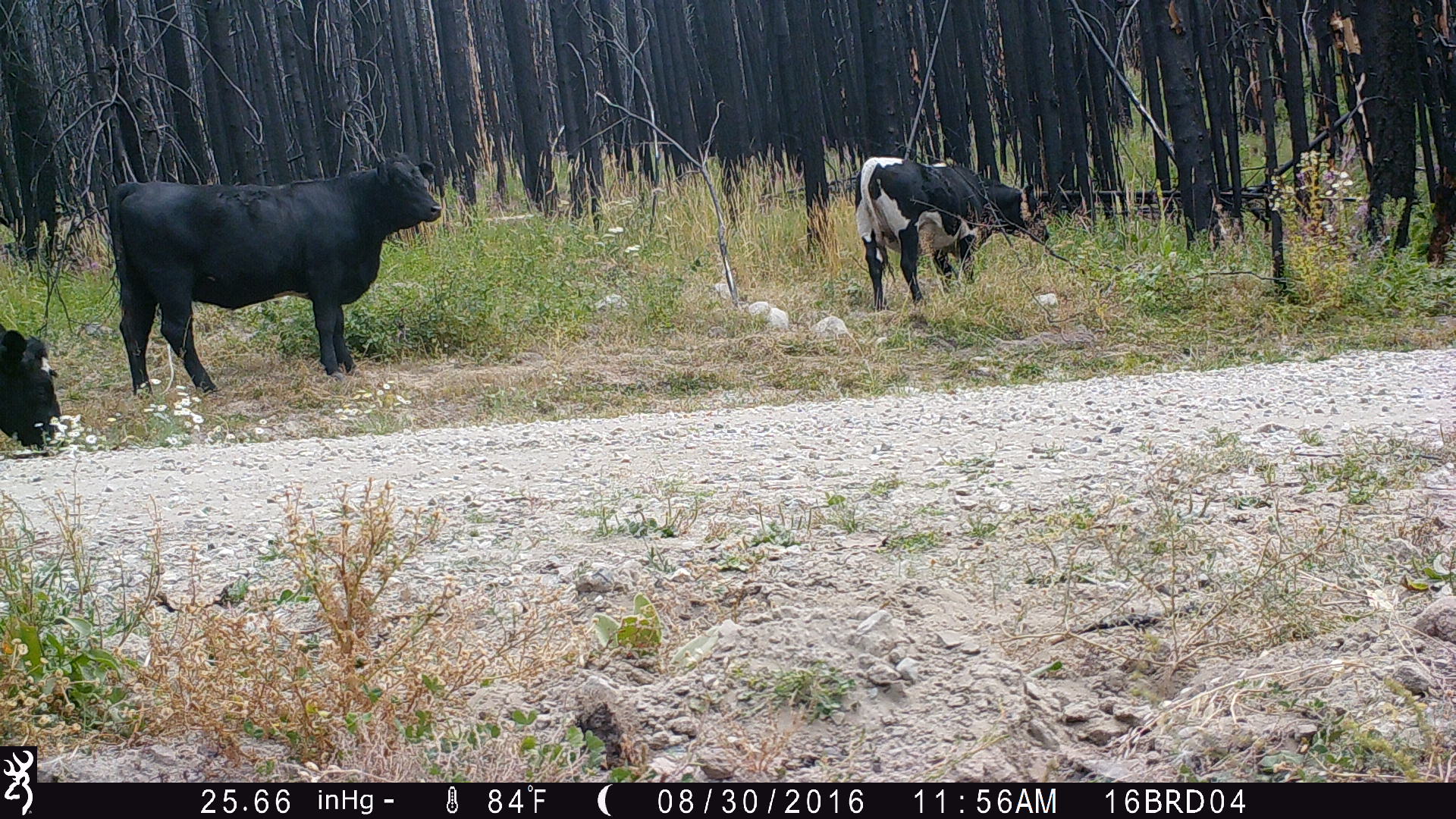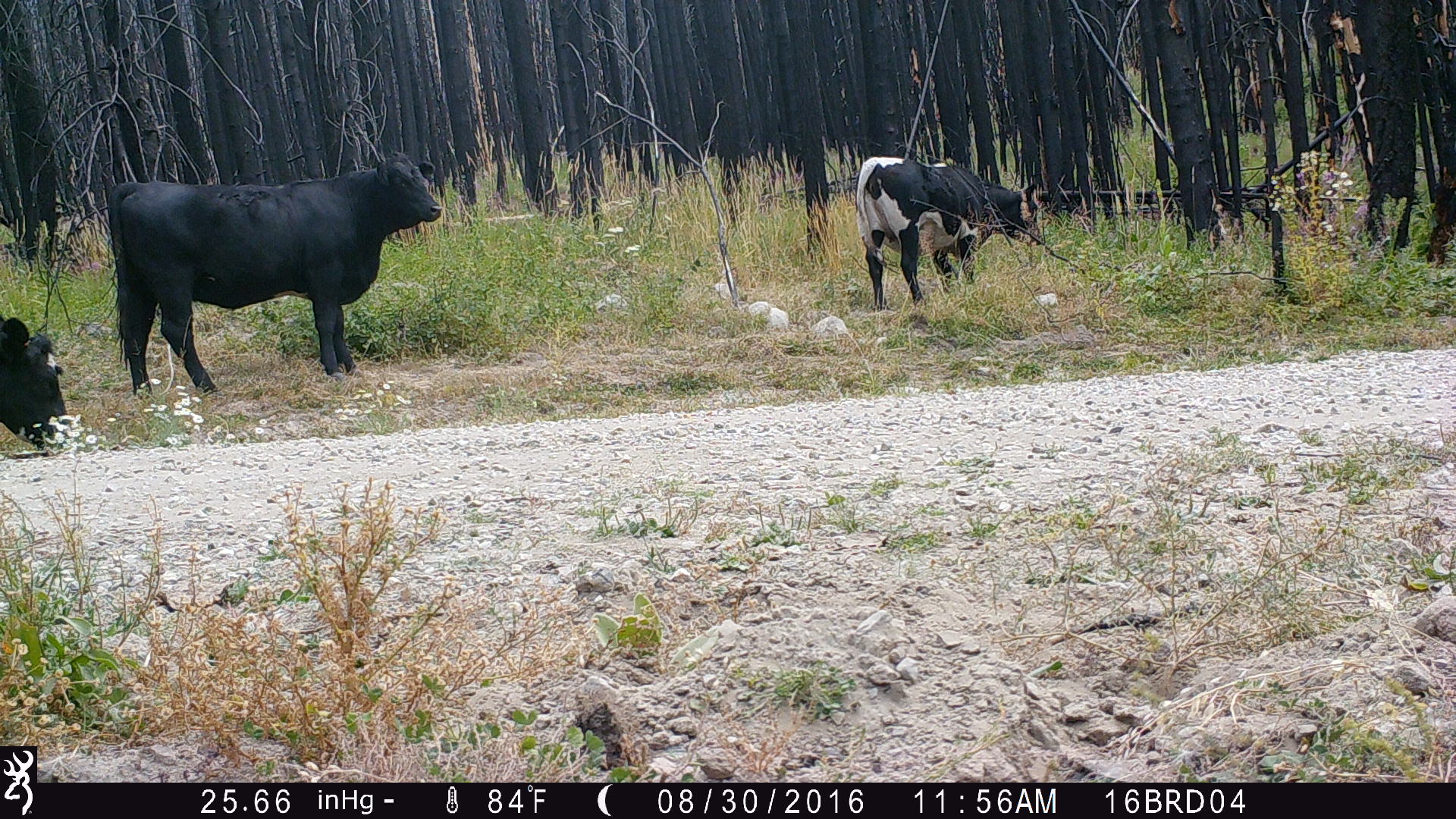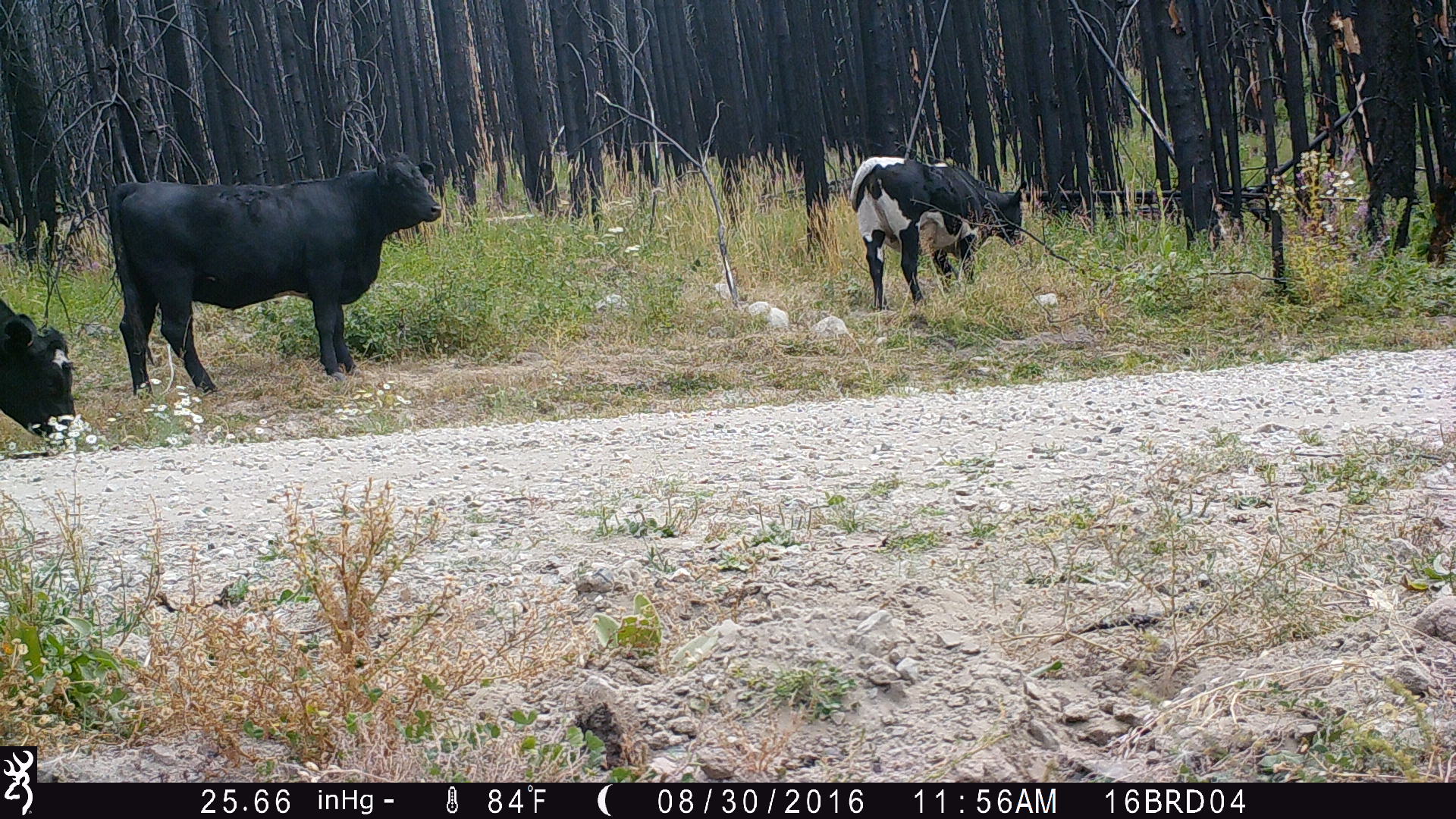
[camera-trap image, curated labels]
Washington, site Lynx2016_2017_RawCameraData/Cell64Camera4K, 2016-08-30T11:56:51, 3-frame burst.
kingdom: Animalia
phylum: Chordata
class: Mammalia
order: Artiodactyla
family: Bovidae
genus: Bos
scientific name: Bos taurus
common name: domestic cattle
Domestic cattle (Bos taurus). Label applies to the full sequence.